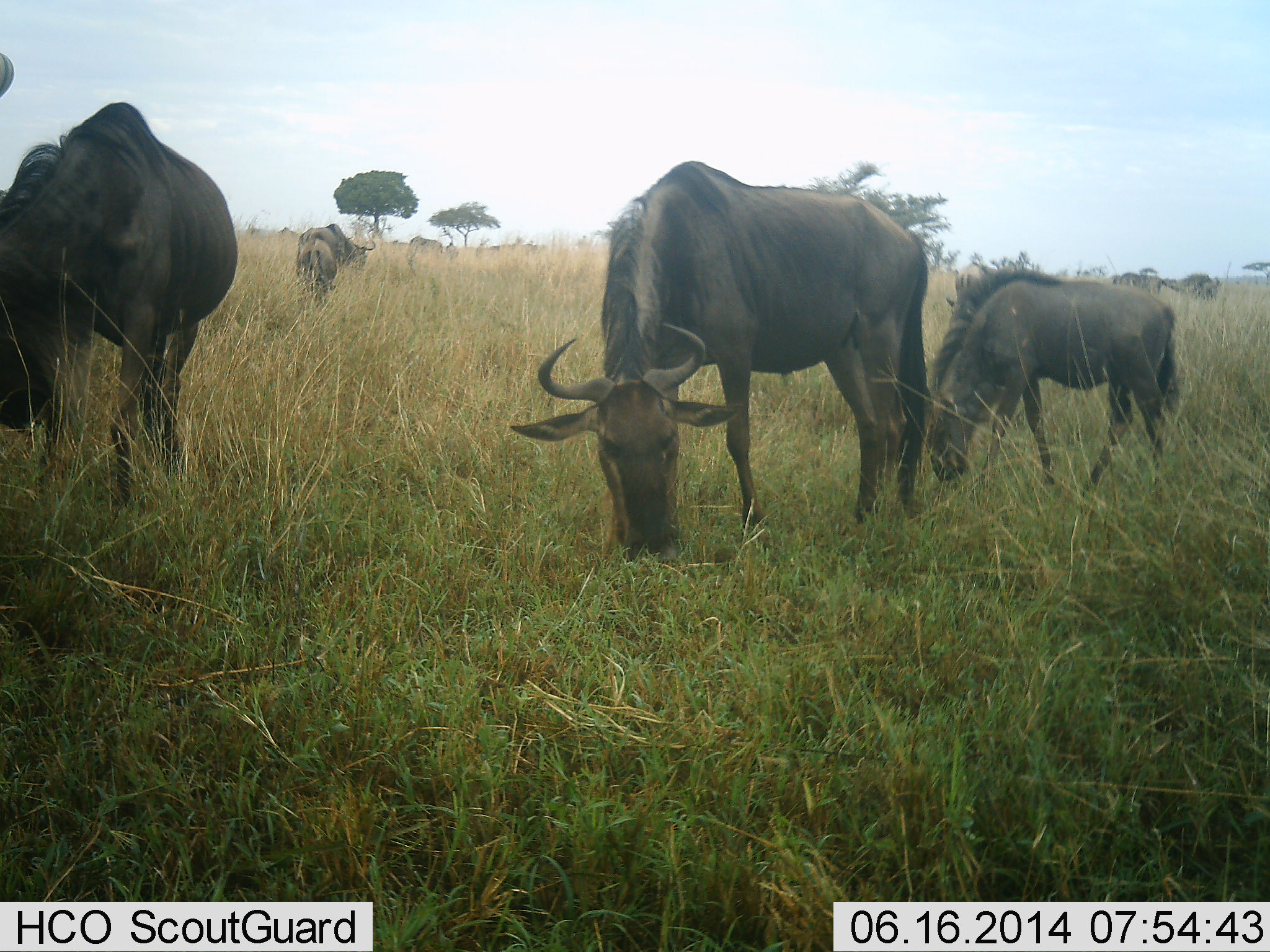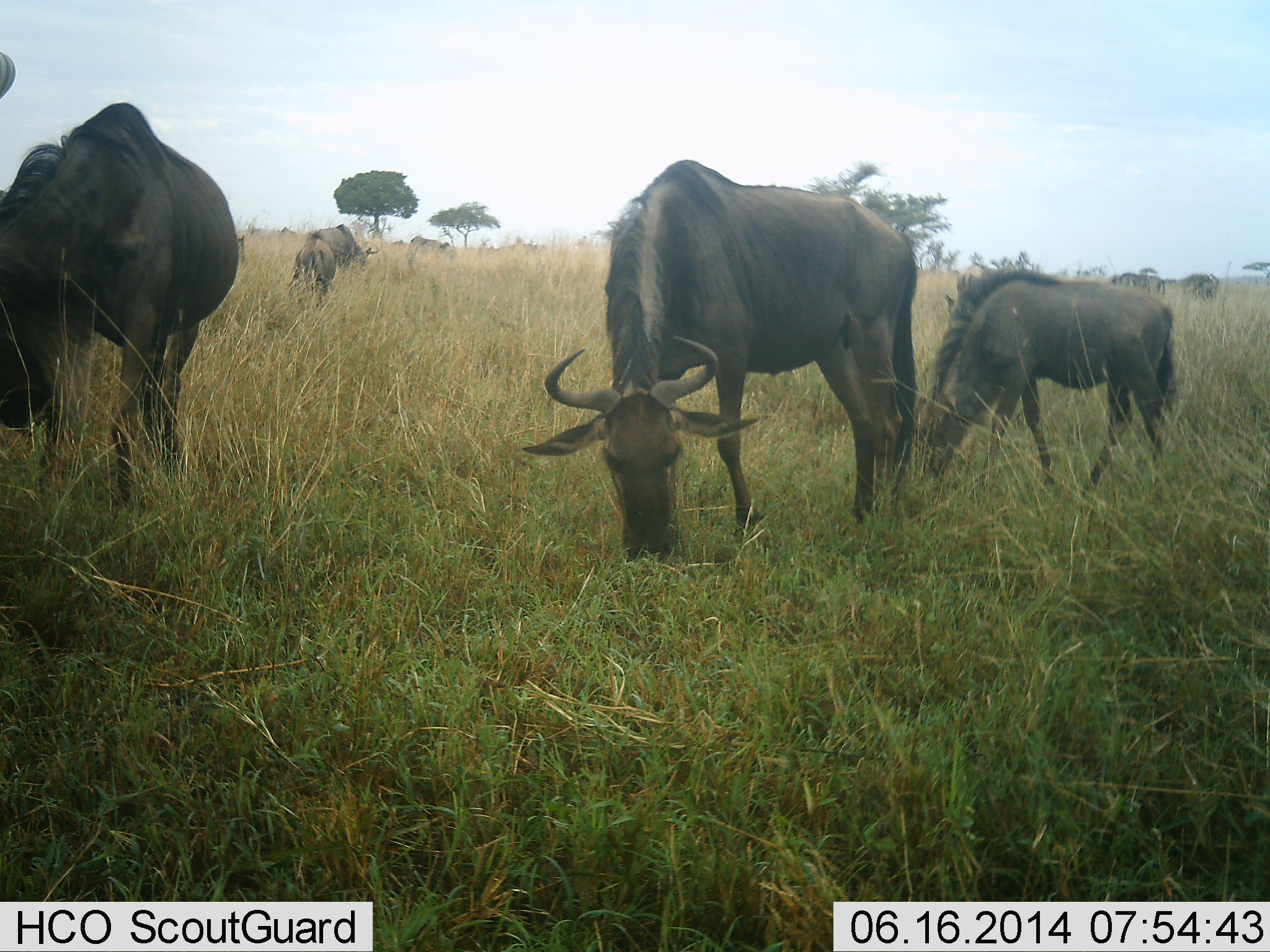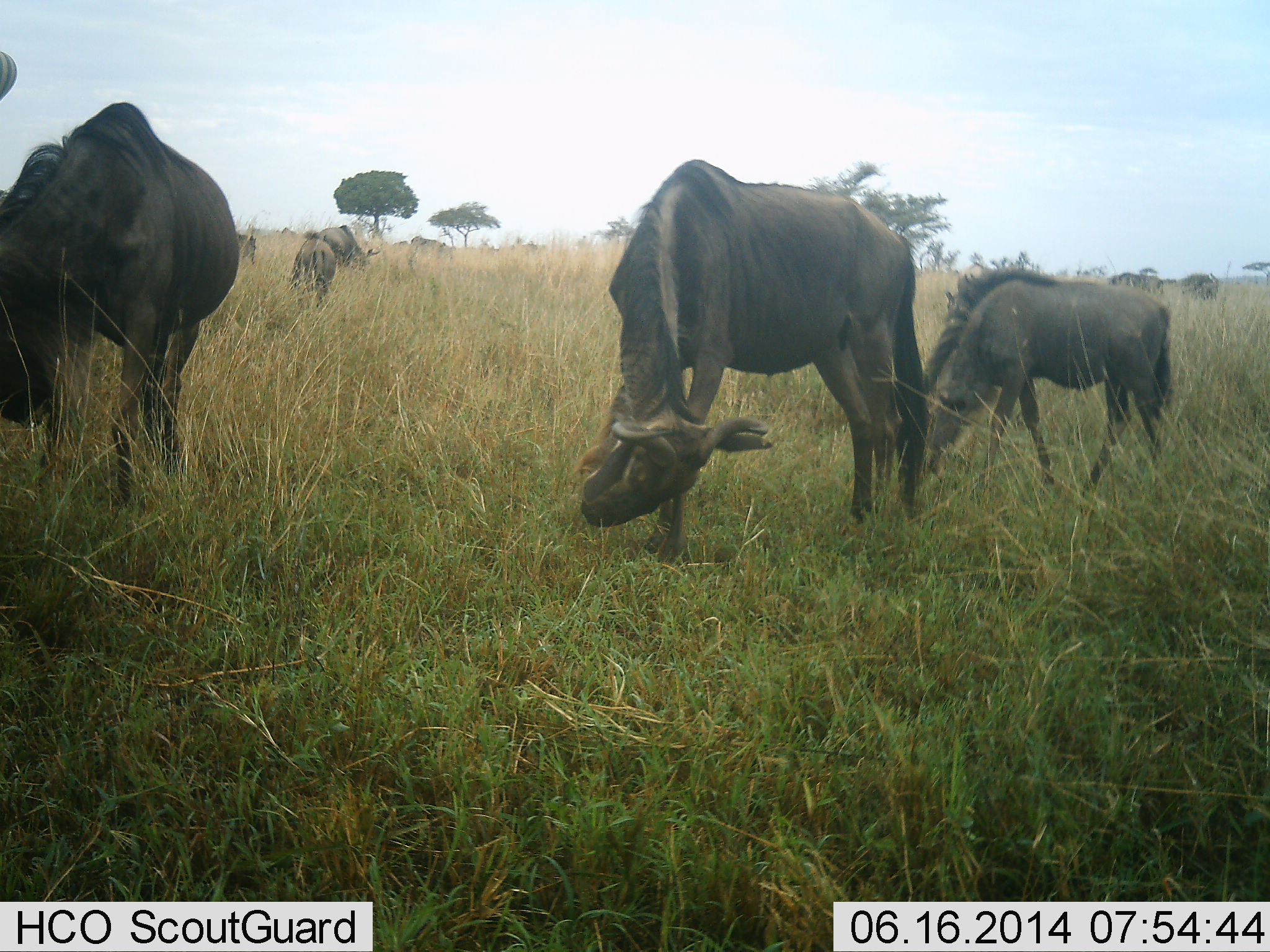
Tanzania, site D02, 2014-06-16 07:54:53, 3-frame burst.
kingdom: Animalia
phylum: Chordata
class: Mammalia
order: Artiodactyla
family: Bovidae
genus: Connochaetes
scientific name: Connochaetes taurinus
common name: blue wildebeest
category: wildebeest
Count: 7.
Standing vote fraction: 30%.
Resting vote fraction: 0%.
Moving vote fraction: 30%.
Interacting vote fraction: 0%.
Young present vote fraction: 50%.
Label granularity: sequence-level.